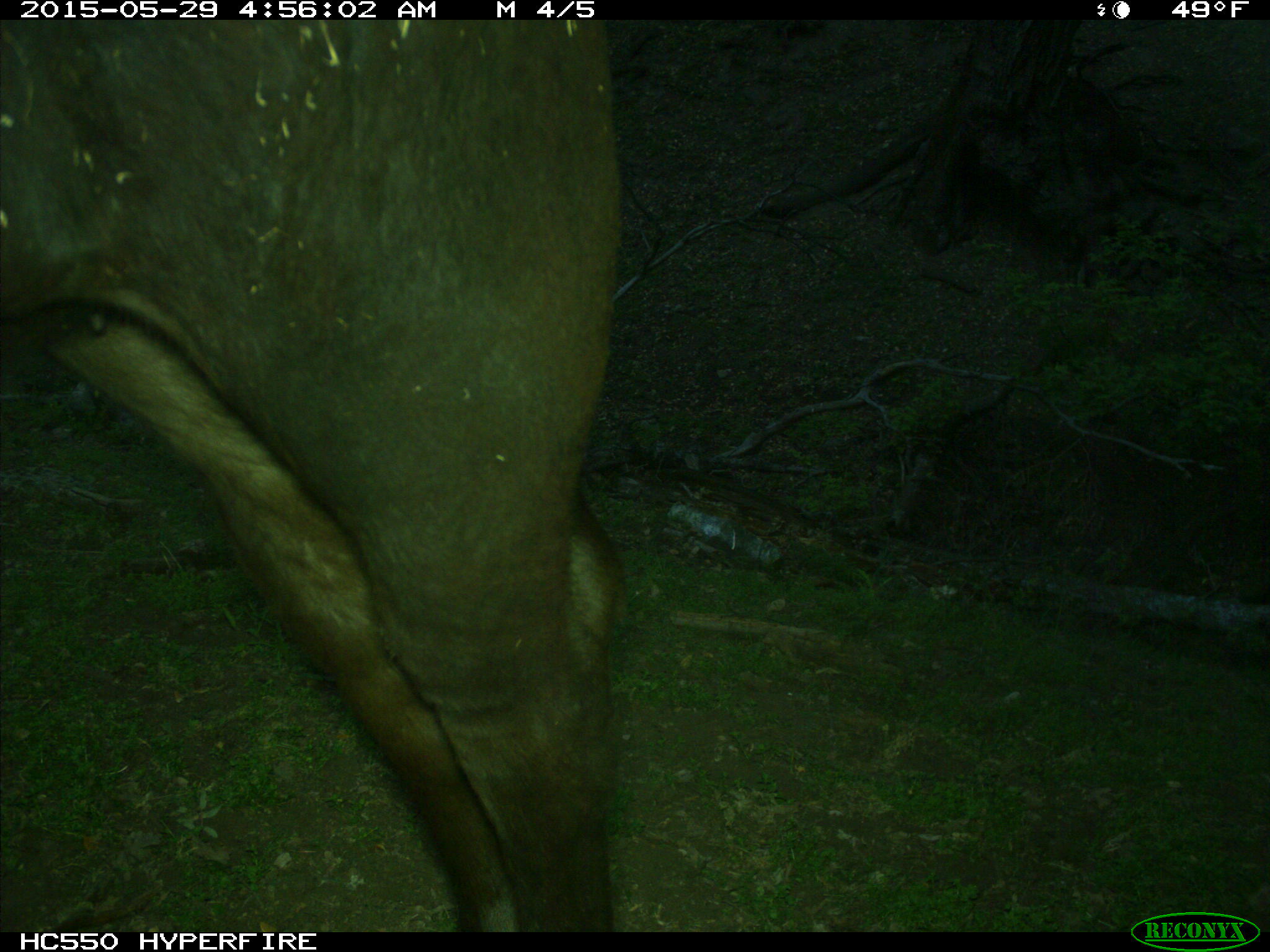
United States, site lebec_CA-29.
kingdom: Animalia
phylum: Chordata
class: Mammalia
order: Artiodactyla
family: Bovidae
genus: Bos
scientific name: Bos taurus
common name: domestic cow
Bos taurus (domestic cow).